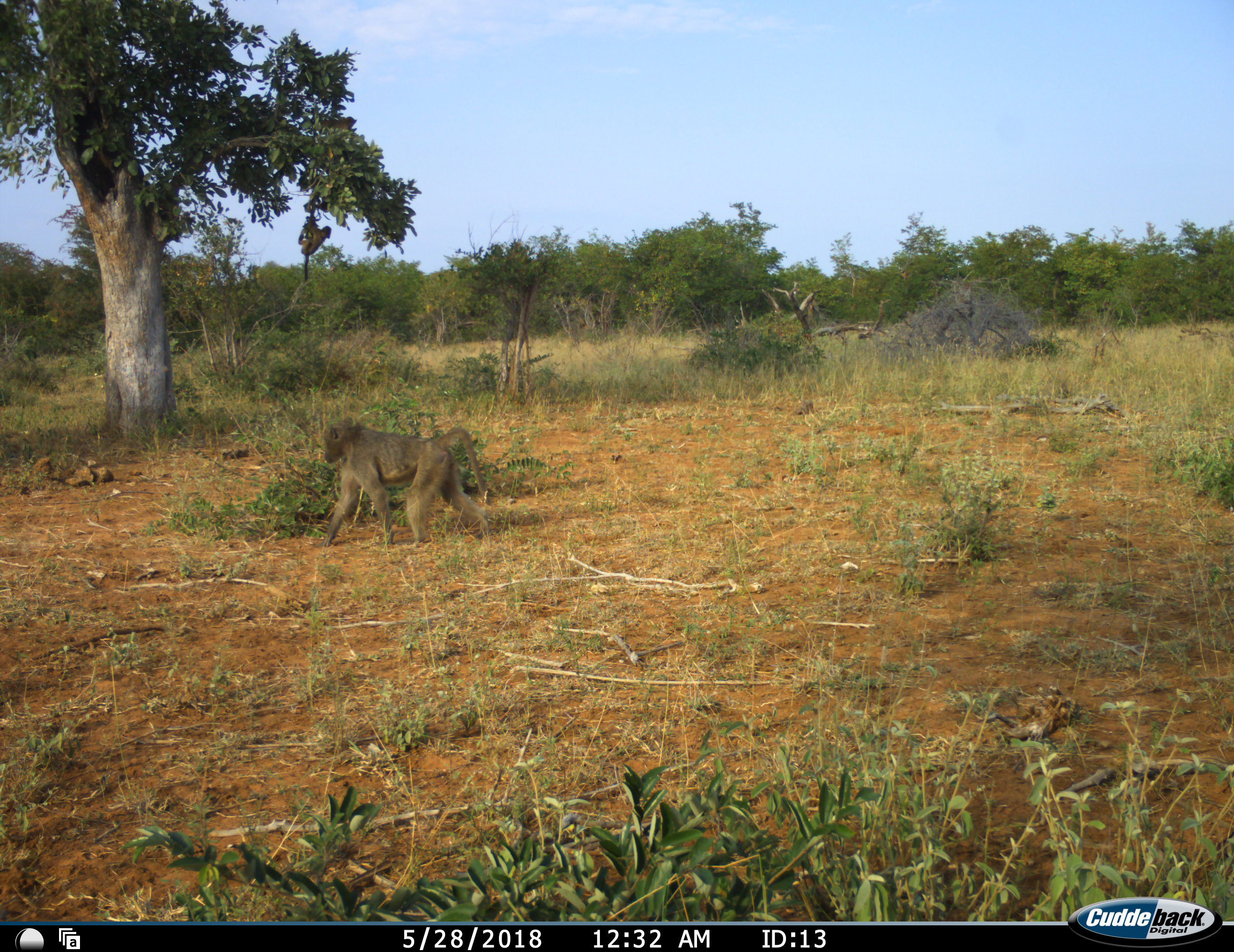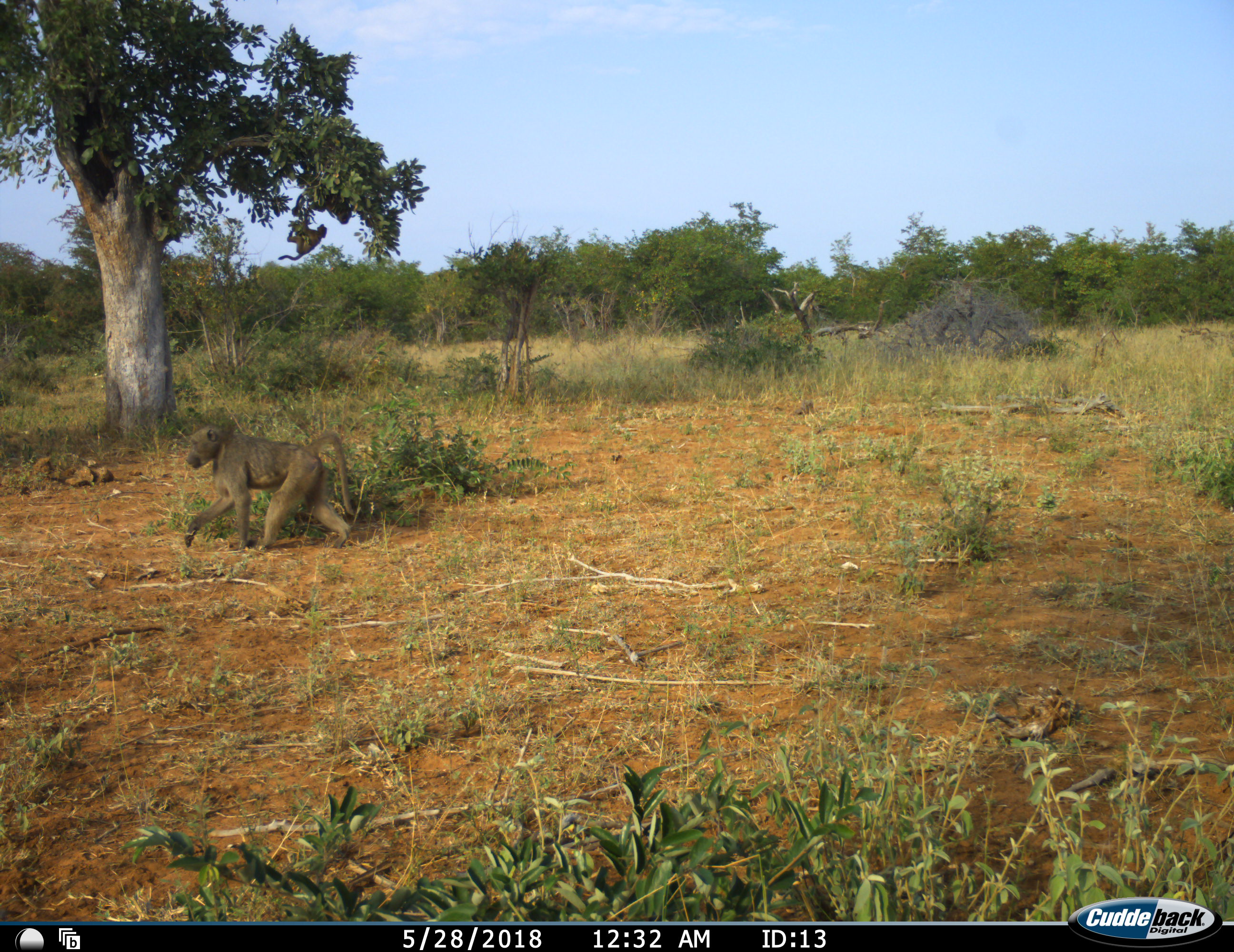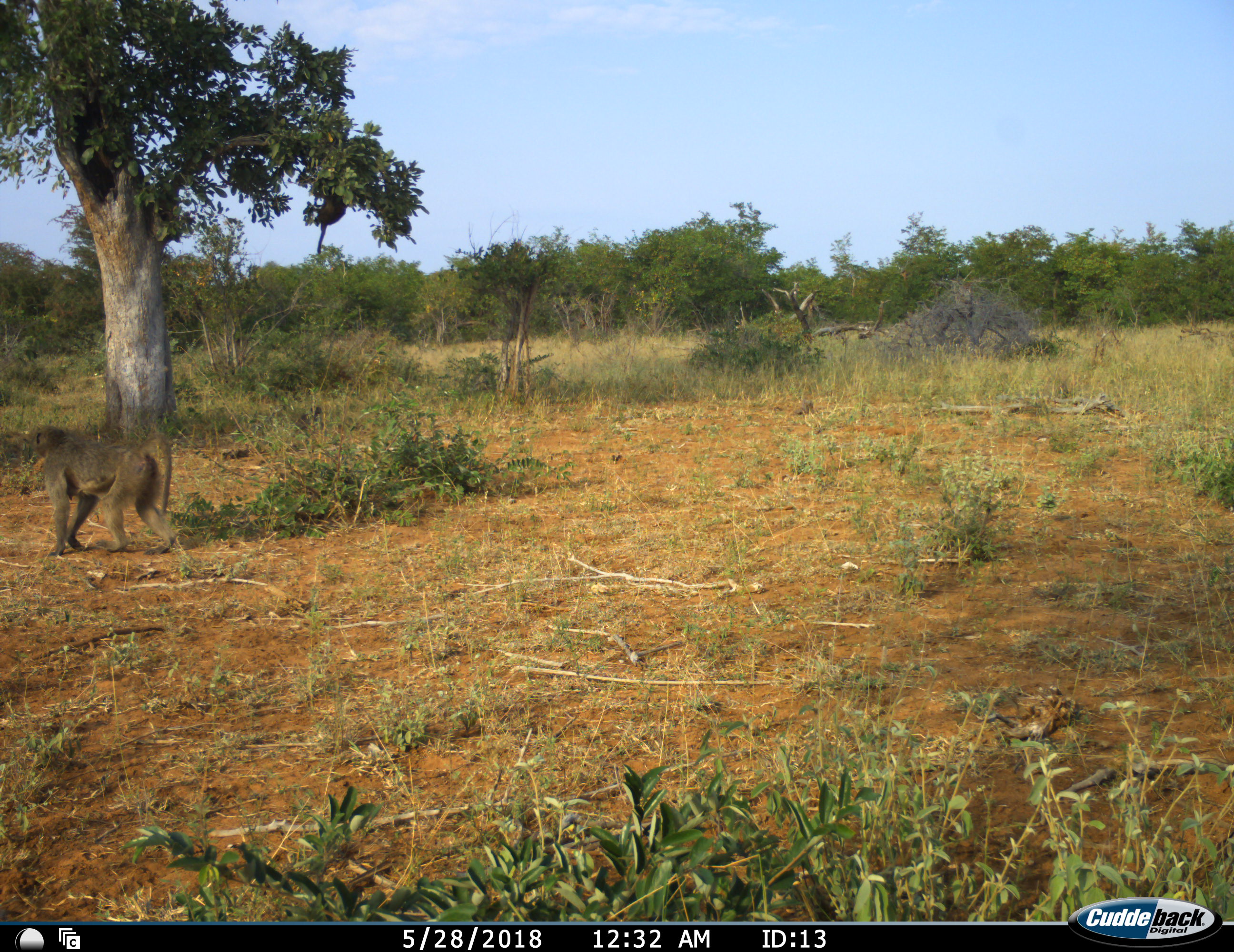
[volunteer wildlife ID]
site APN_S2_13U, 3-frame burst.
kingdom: Animalia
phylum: Chordata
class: Mammalia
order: Primates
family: Cercopithecidae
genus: Papio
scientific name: Papio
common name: baboon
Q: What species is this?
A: Baboon (Papio).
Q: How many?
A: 2.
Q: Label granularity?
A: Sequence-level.